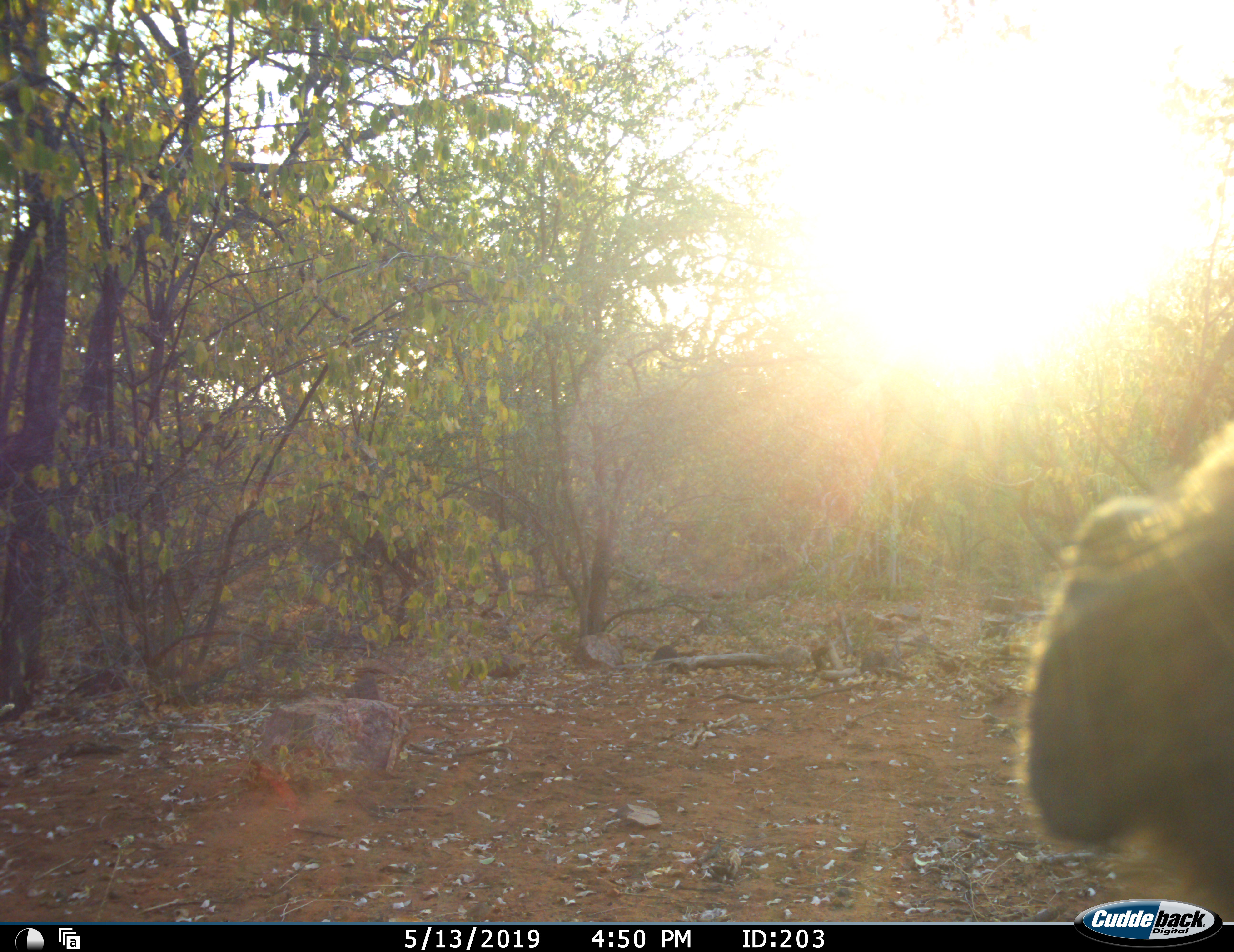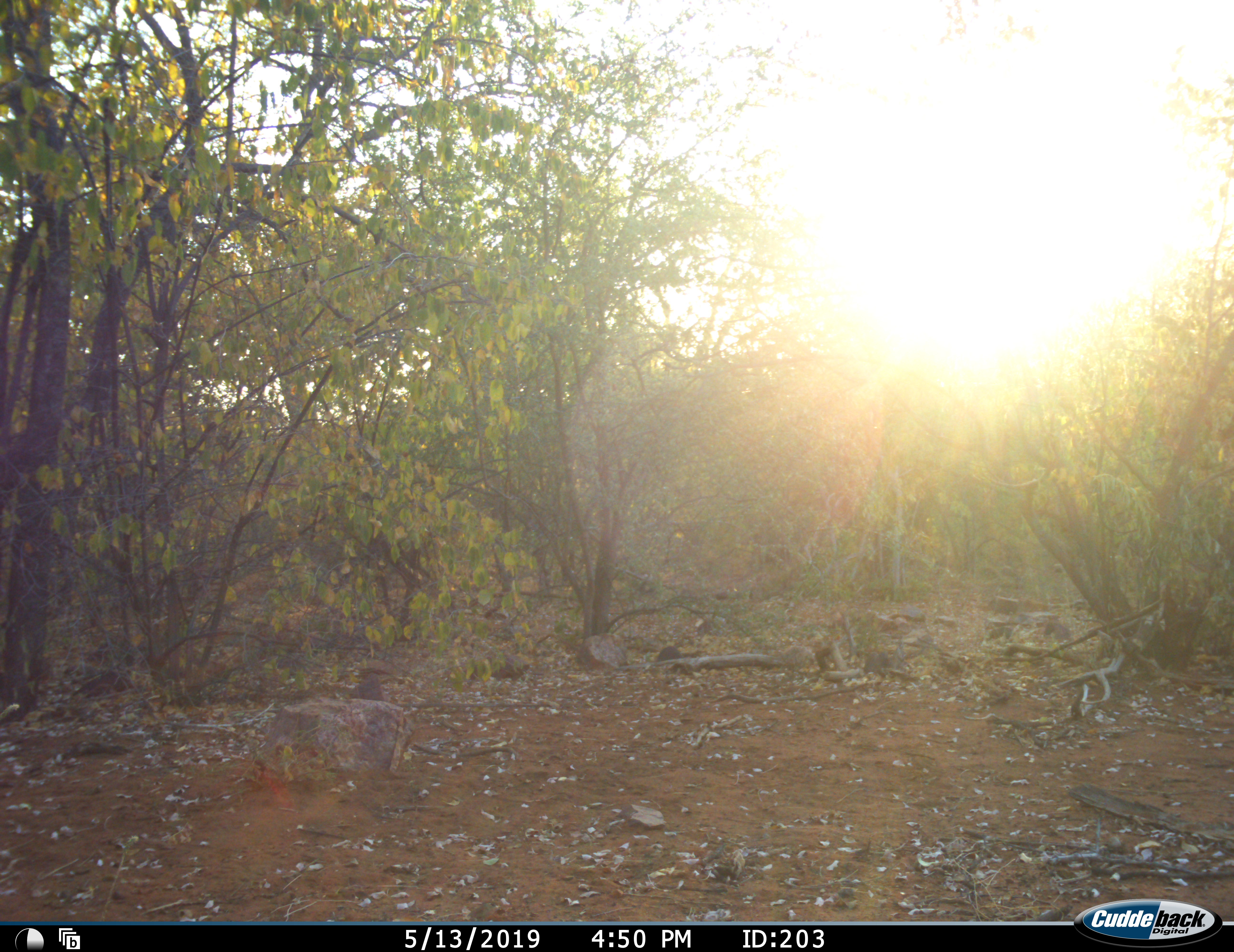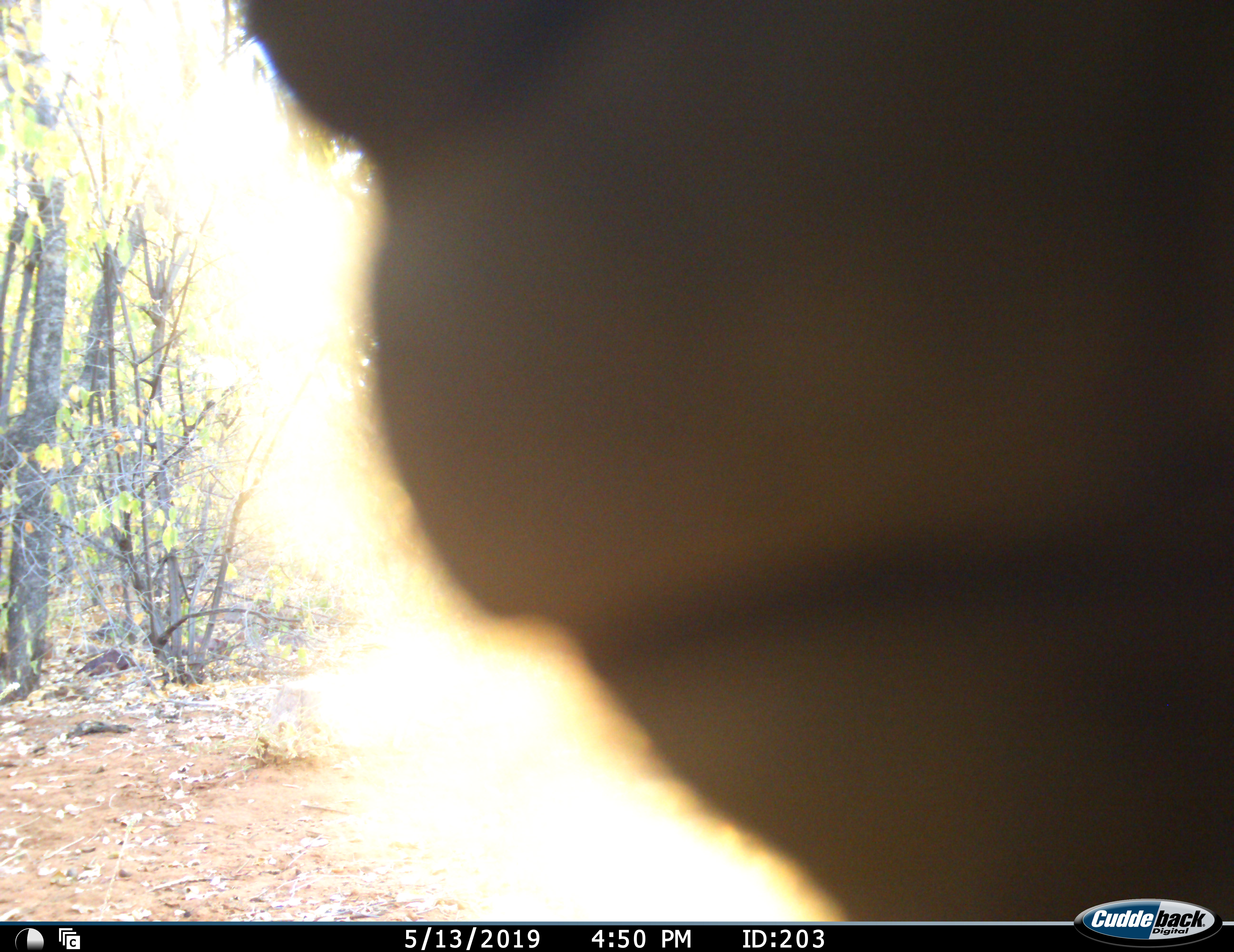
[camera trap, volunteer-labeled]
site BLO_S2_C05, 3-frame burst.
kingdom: Animalia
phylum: Chordata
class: Mammalia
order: Primates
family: Cercopithecidae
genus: Papio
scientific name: Papio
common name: baboon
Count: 1.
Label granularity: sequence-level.